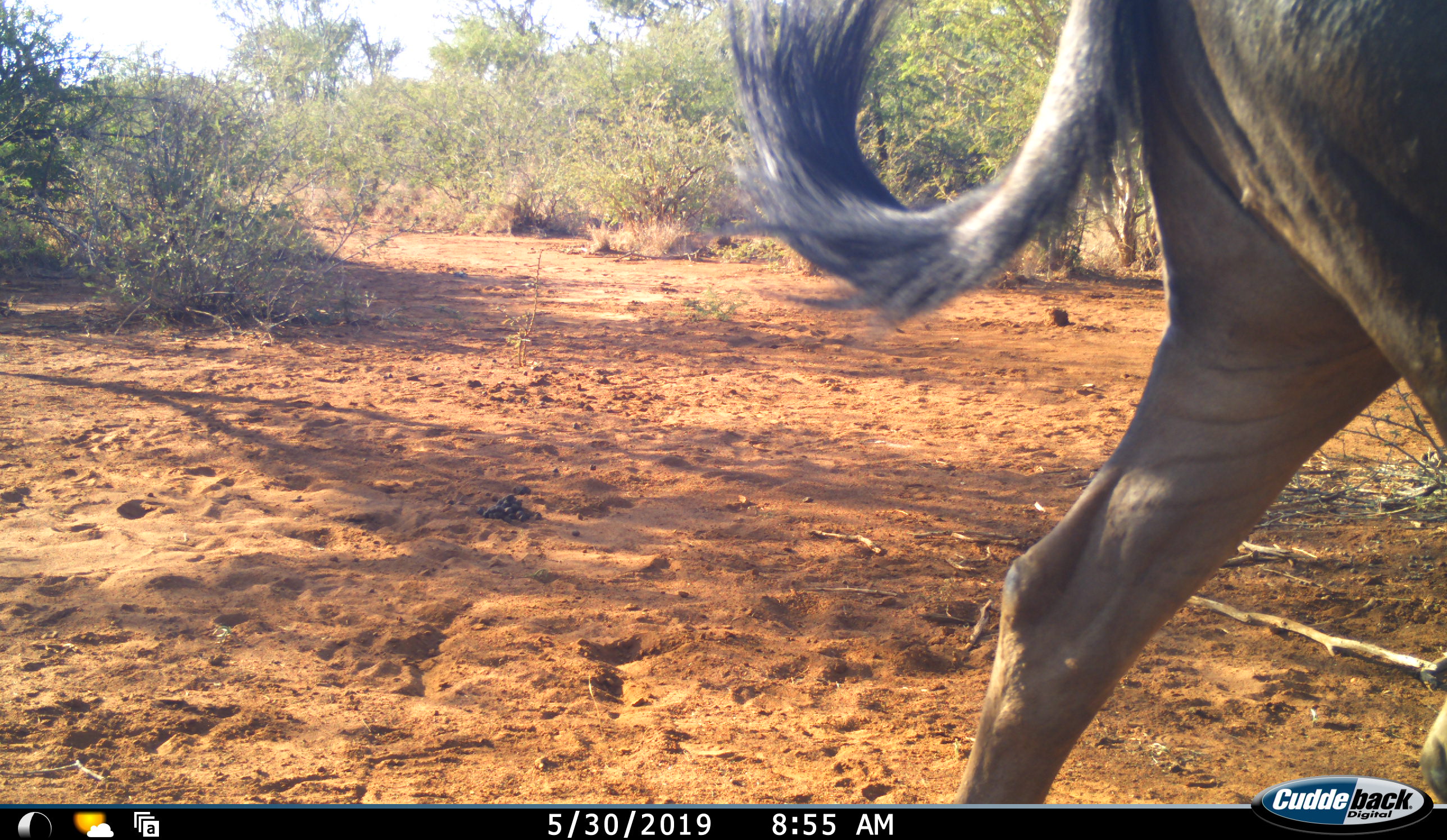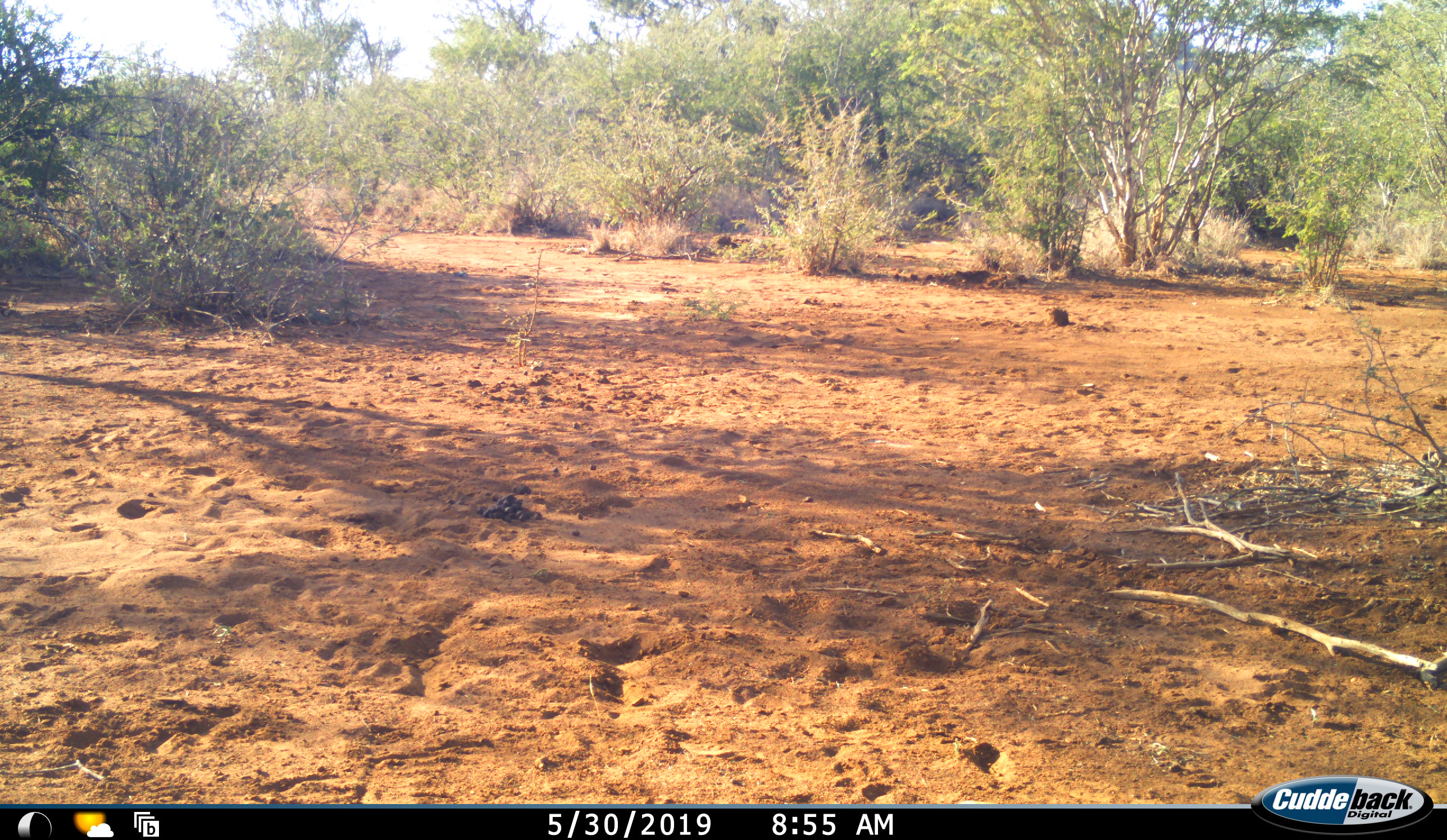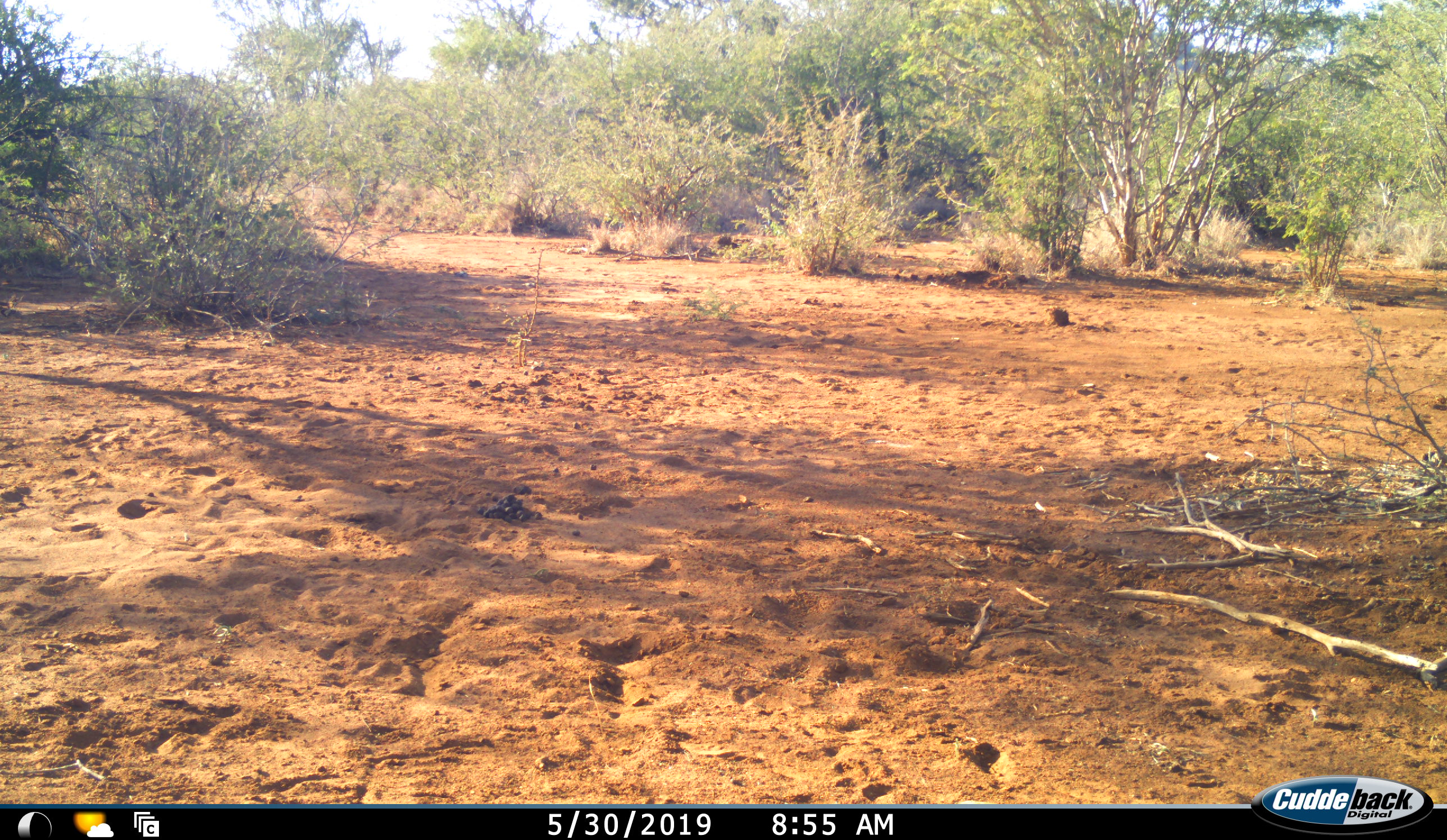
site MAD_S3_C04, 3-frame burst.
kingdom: Animalia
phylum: Chordata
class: Mammalia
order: Artiodactyla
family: Bovidae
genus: Connochaetes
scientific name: Connochaetes taurinus taurinus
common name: blue wildebeest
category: wildebeestblue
Wildebeestblue (blue wildebeest) (Connochaetes taurinus taurinus), count 1. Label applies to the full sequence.